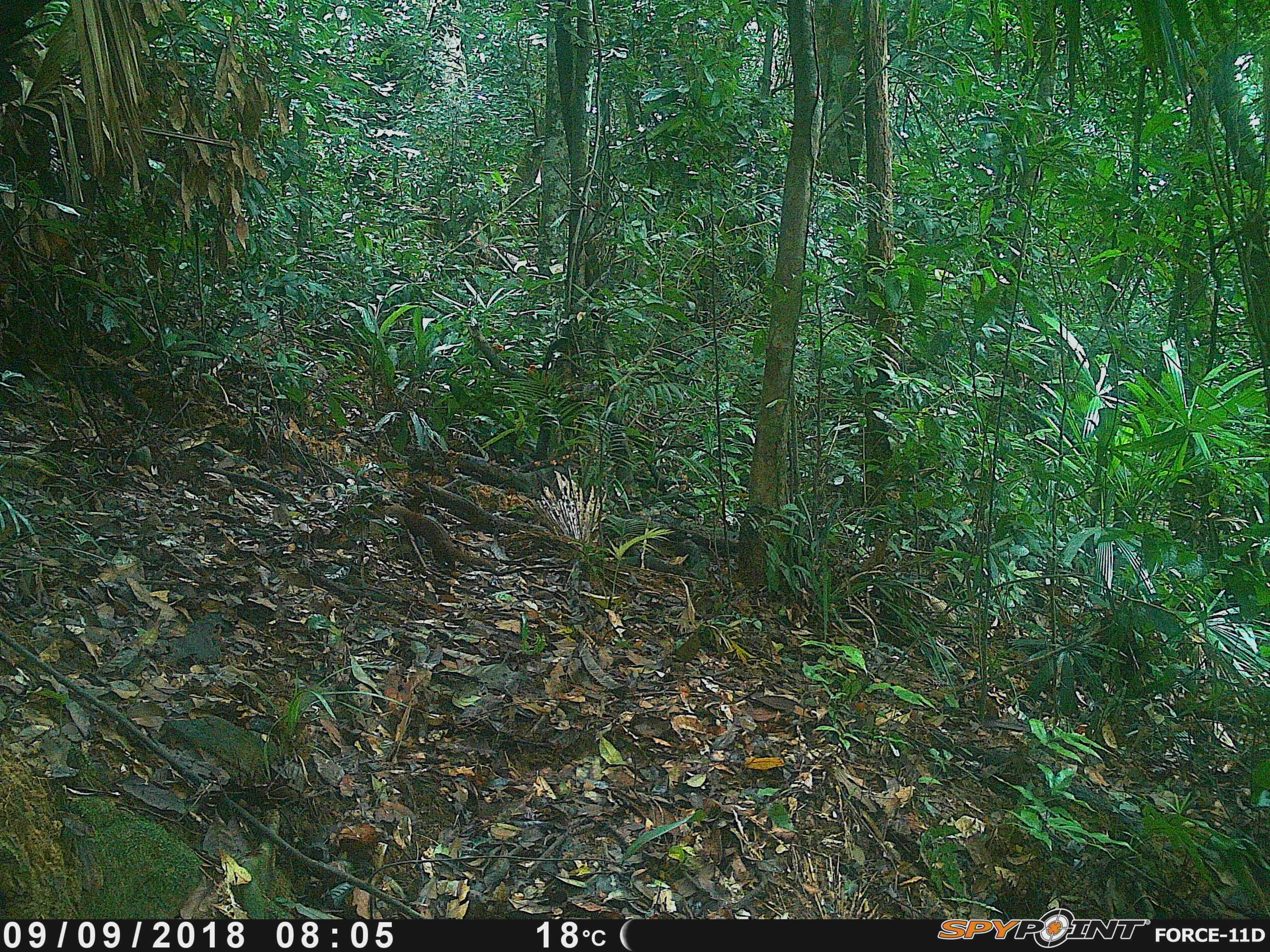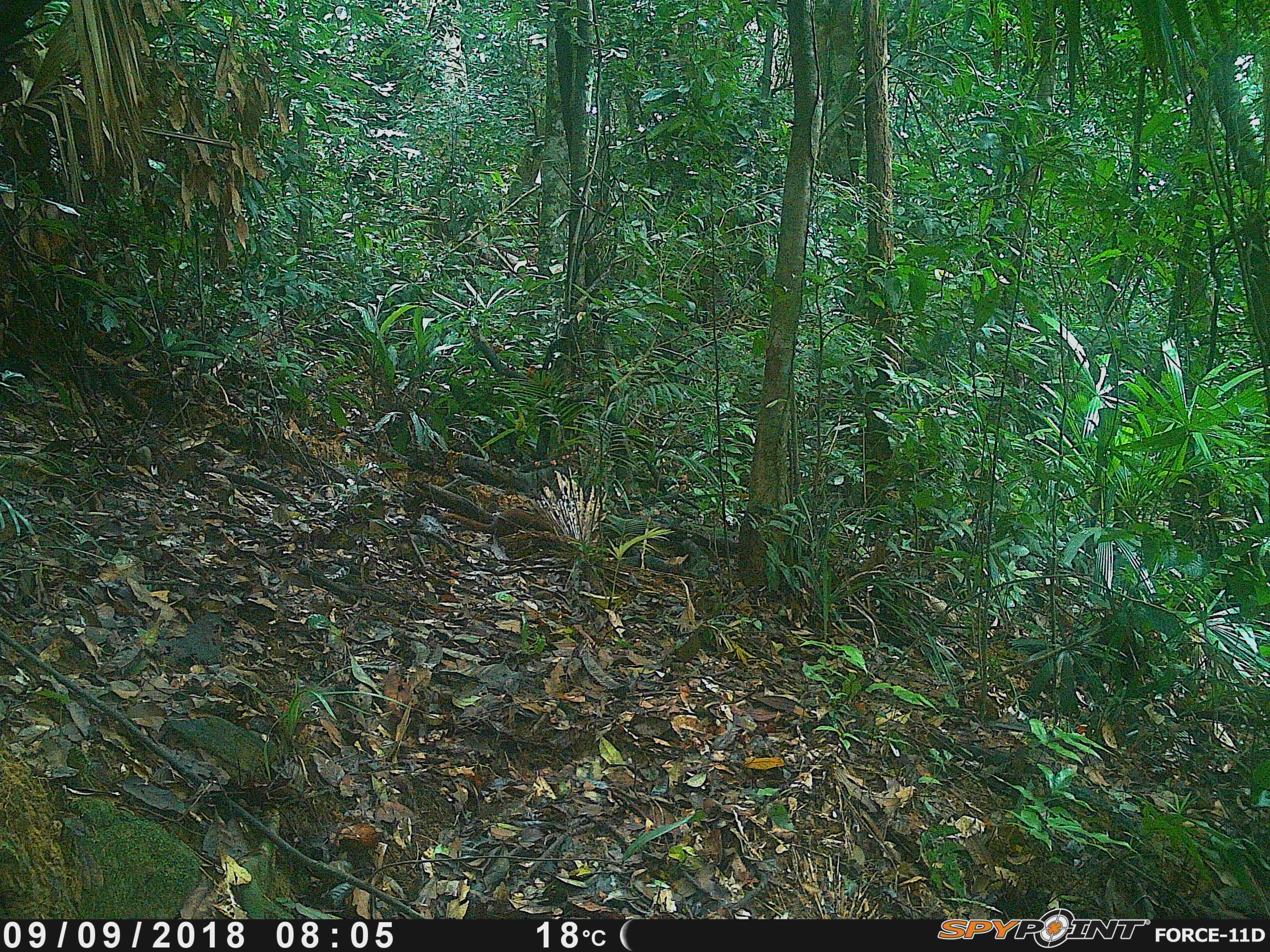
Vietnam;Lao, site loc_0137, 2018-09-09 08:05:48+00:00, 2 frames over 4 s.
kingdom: Animalia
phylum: Chordata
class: Mammalia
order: Carnivora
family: Mustelidae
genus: Mustela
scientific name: Mustela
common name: weasel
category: unidentified weasel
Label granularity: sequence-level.